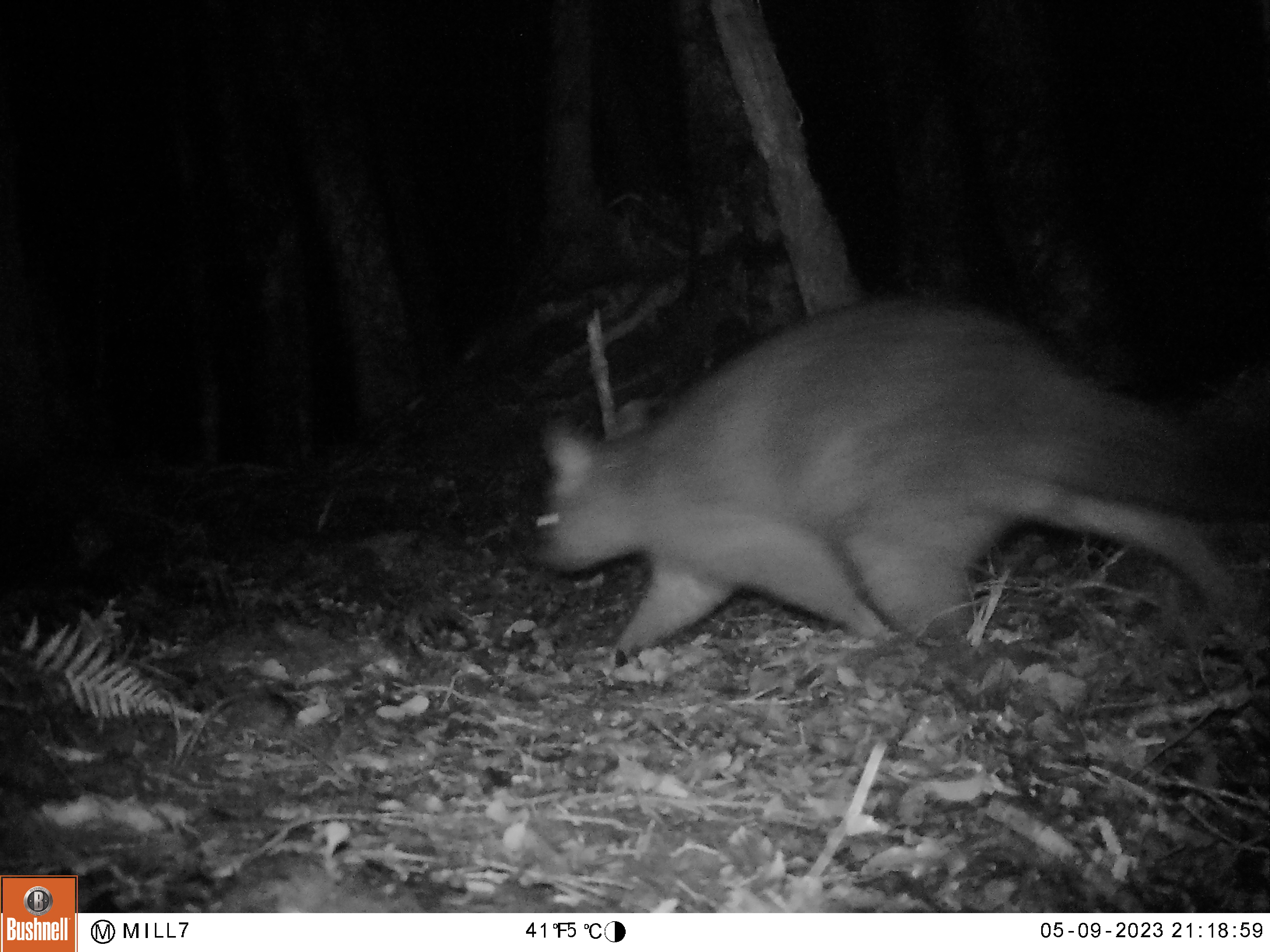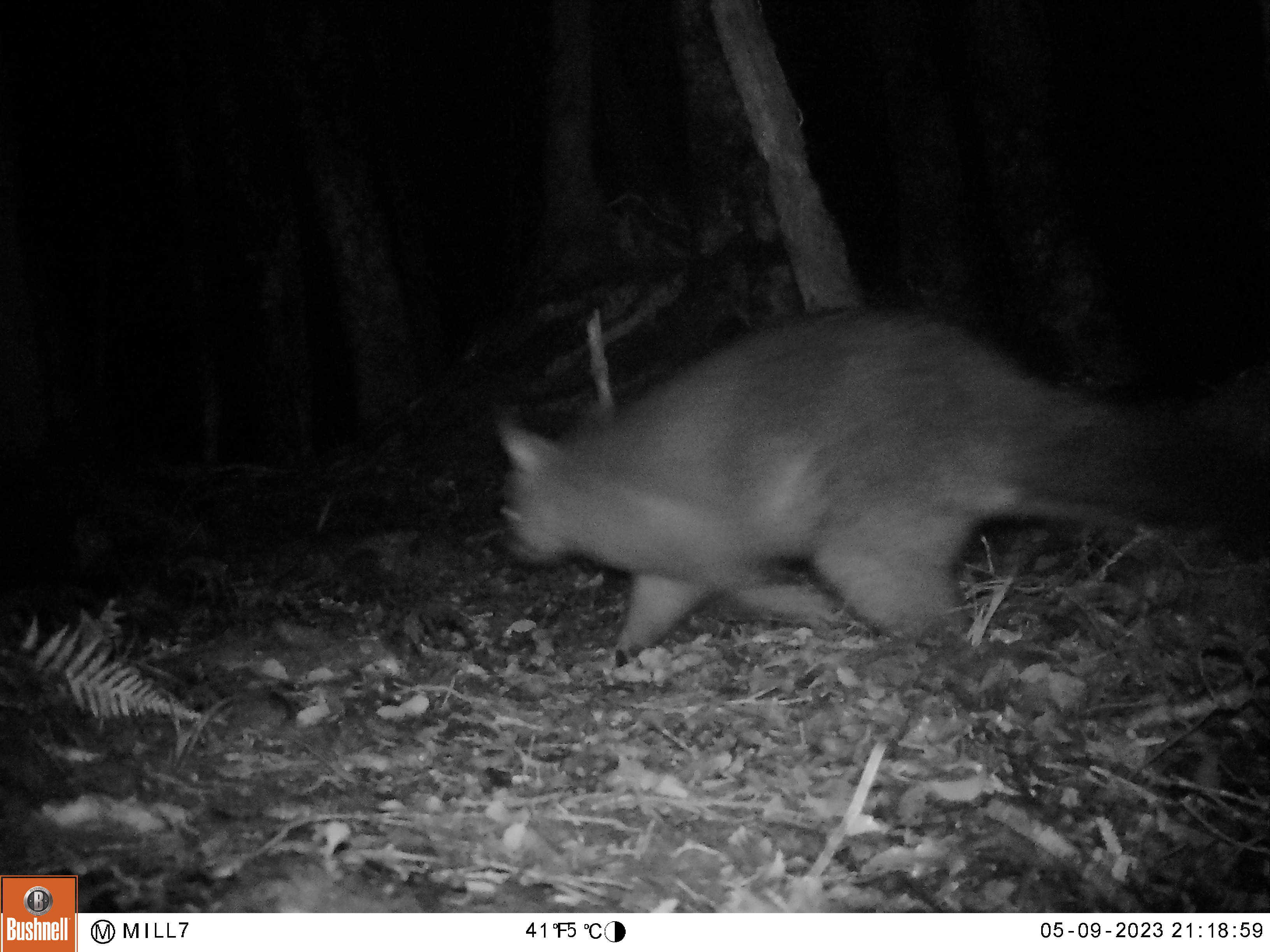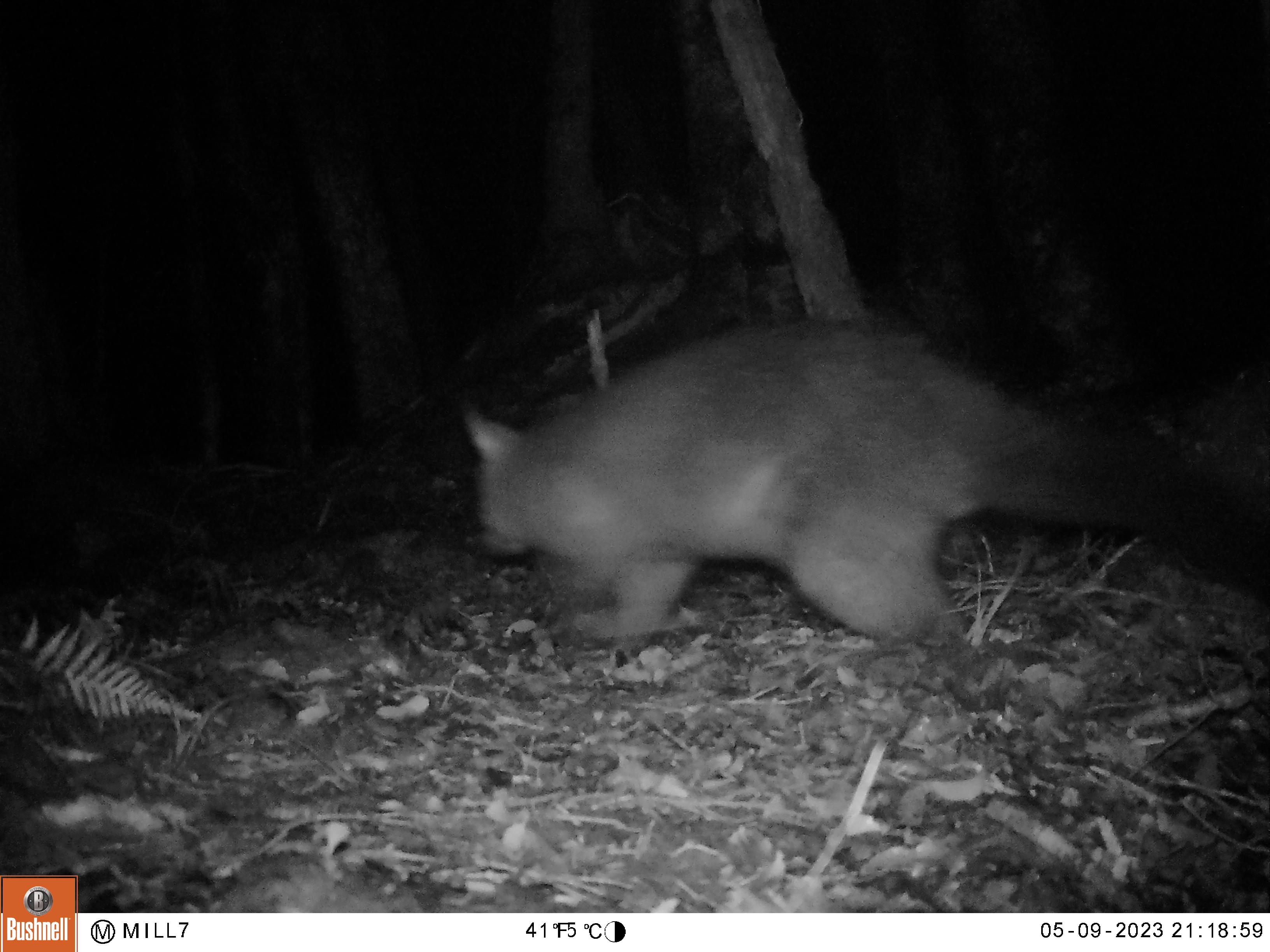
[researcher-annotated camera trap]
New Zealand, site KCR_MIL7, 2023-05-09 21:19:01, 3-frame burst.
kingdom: Animalia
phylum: Chordata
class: Mammalia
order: Diprotodontia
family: Phalangeridae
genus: Trichosurus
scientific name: Trichosurus vulpecula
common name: common brushtail possum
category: possum